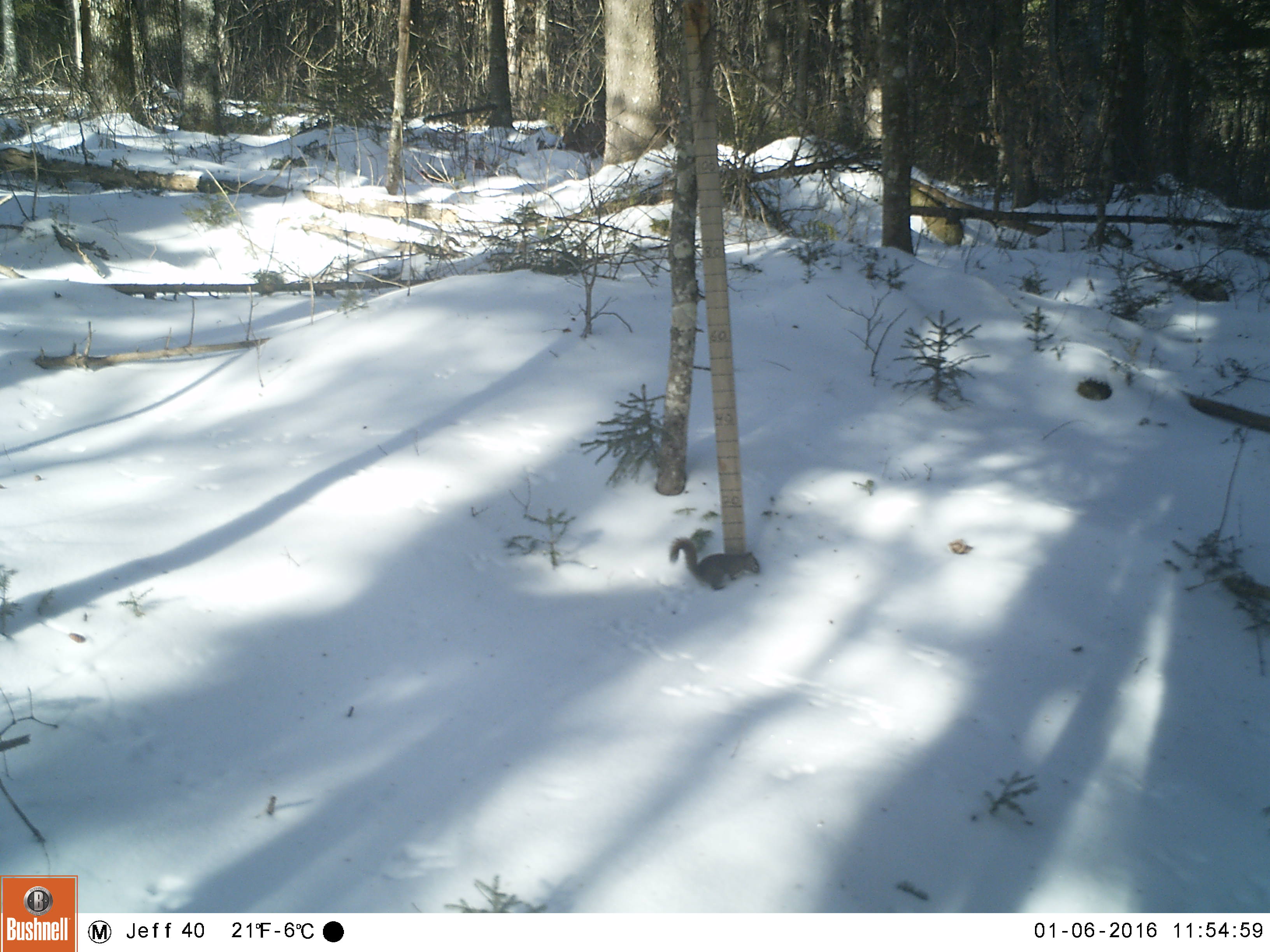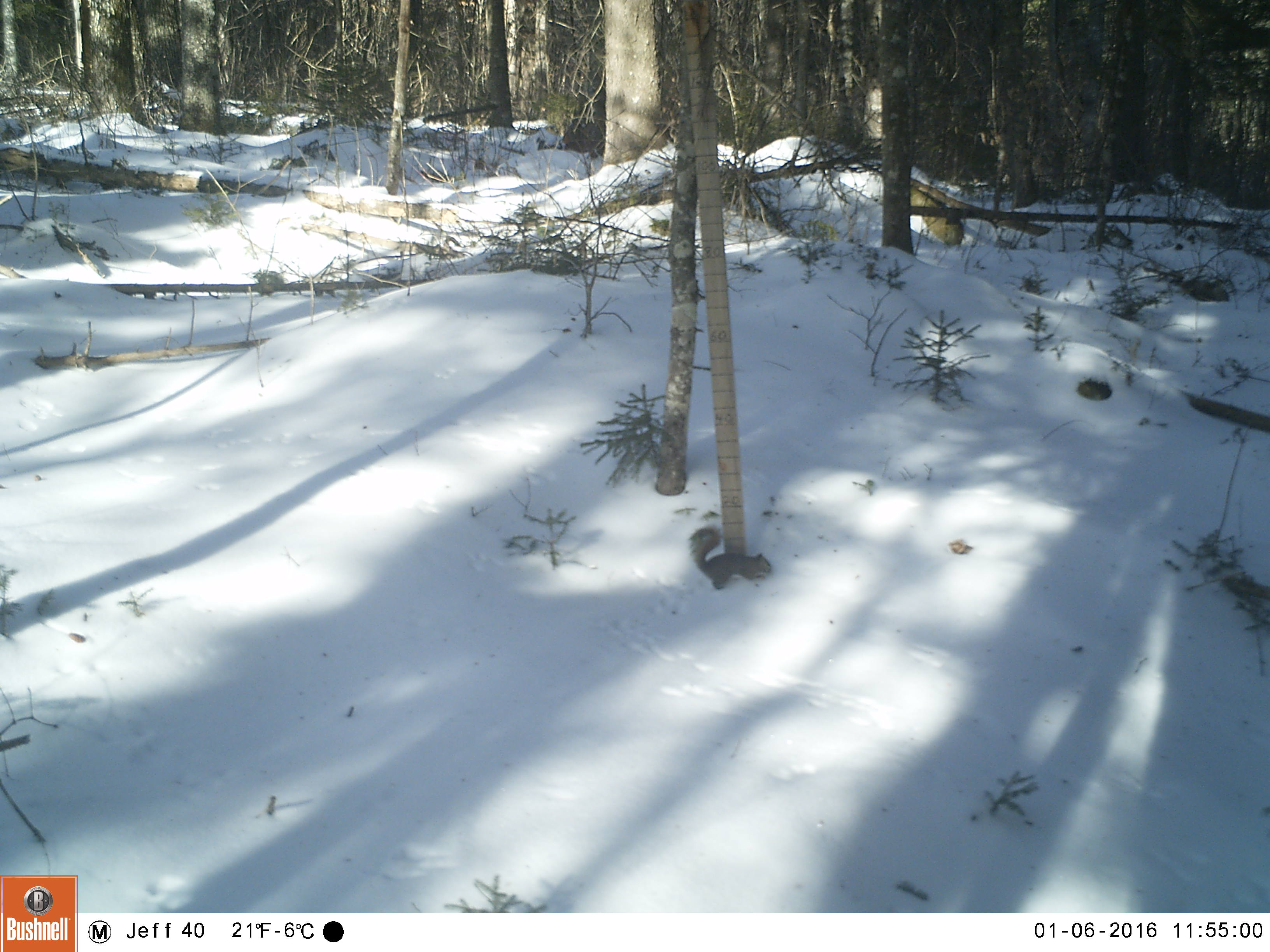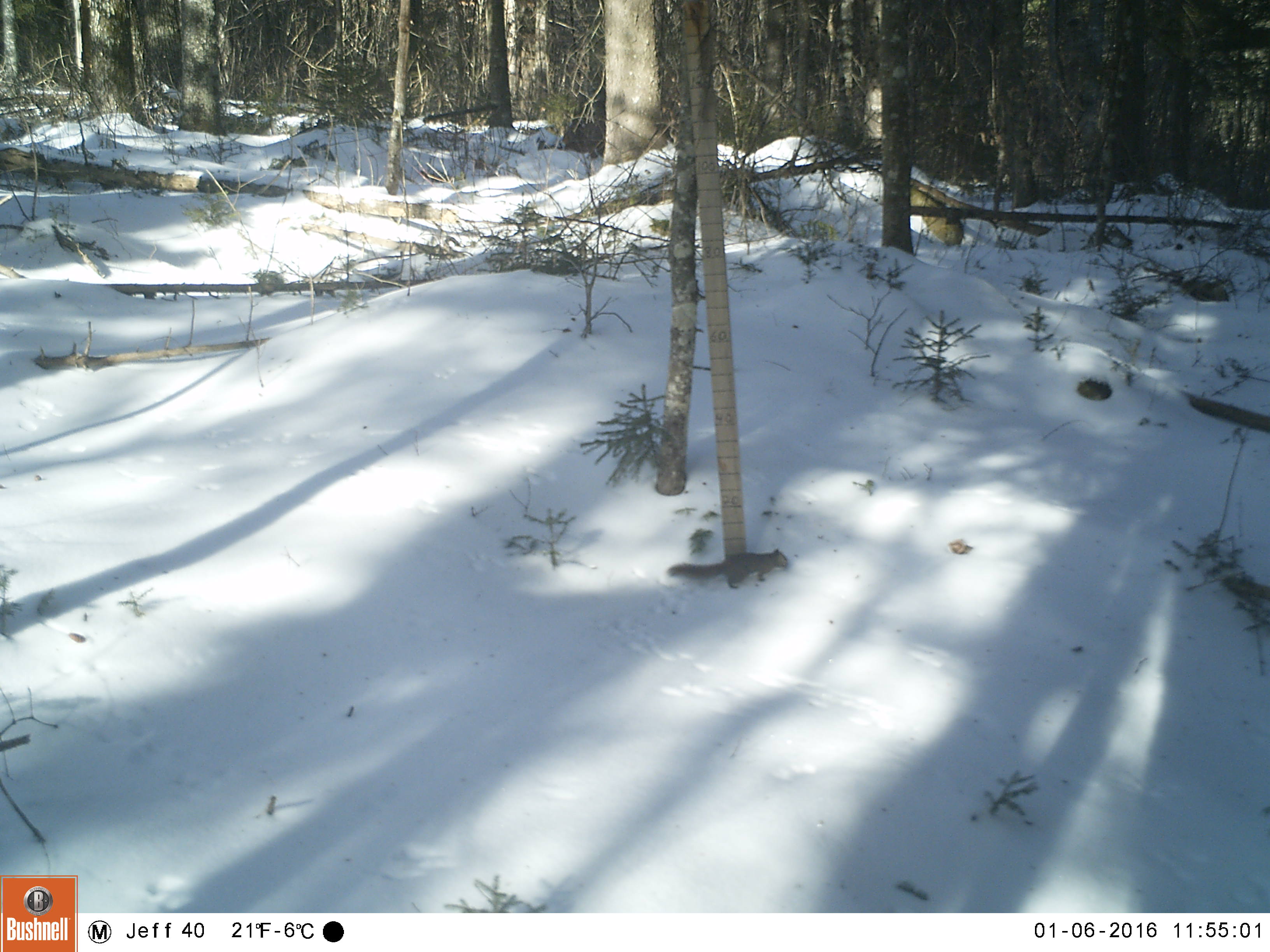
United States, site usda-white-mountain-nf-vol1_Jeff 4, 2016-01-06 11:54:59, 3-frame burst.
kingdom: Animalia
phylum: Chordata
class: Mammalia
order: Rodentia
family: Sciuridae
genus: Tamiasciurus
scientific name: Tamiasciurus hudsonicus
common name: red squirrel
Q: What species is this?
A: Red squirrel (Tamiasciurus hudsonicus).